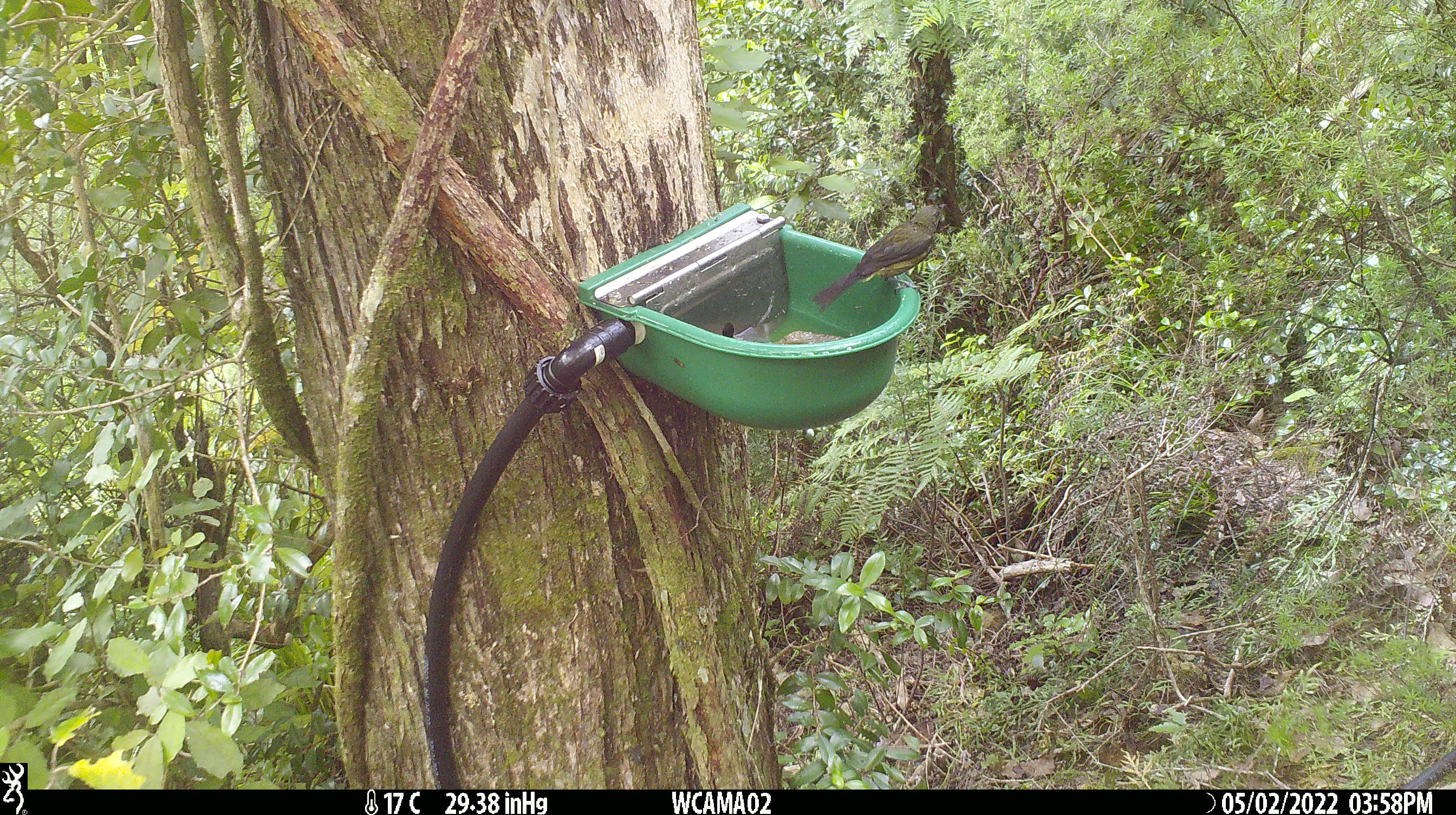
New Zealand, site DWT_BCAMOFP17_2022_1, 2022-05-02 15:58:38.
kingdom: Animalia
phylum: Chordata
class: Aves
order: Passeriformes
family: Meliphagidae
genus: Anthornis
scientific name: Anthornis melanura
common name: new zealand bellbird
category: bellbird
Bellbird (new zealand bellbird) (Anthornis melanura).